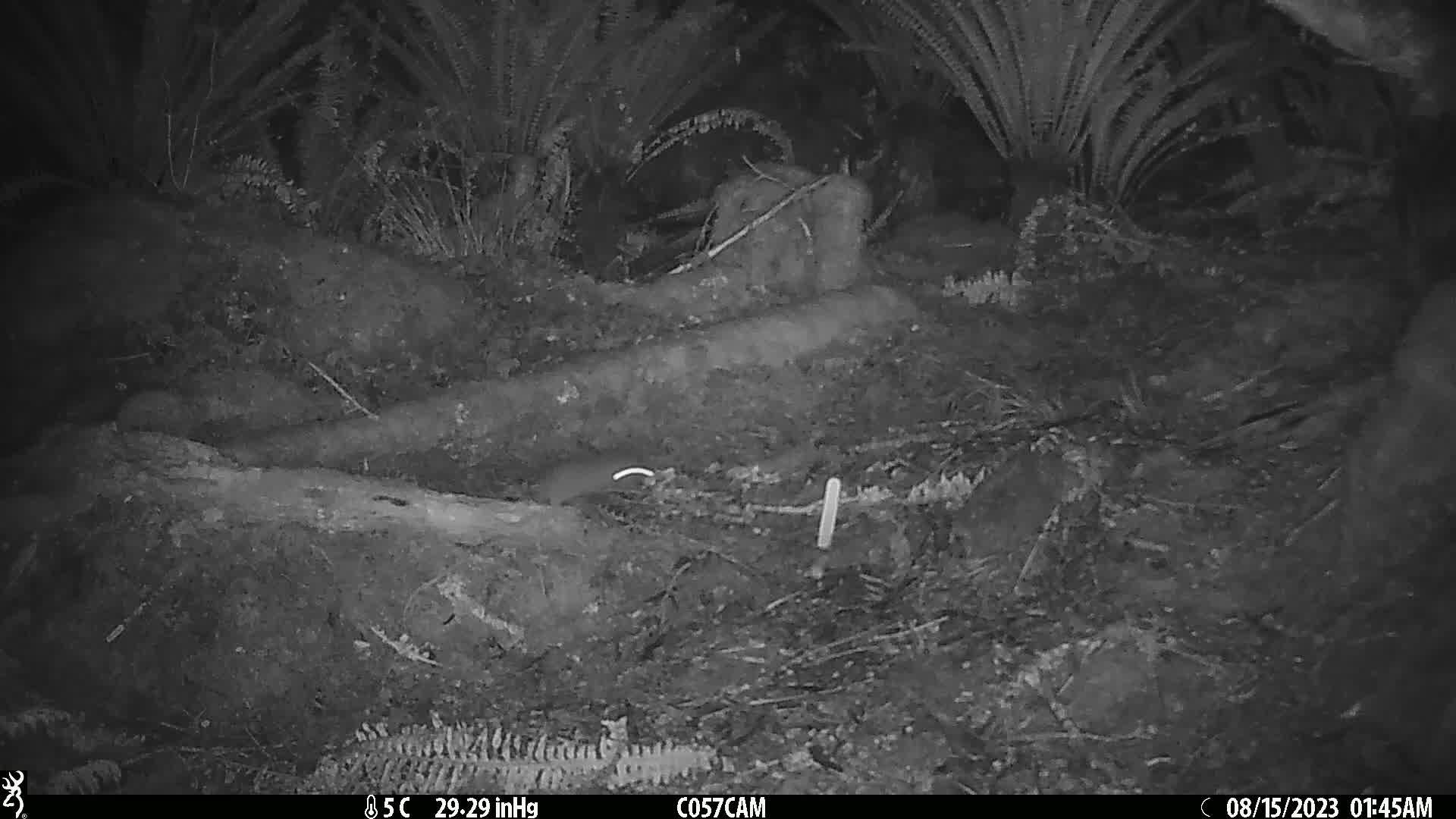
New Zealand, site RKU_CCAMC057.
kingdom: Animalia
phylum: Chordata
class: Mammalia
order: Rodentia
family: Muridae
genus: Rattus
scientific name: Rattus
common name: rat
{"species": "rat (Rattus)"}